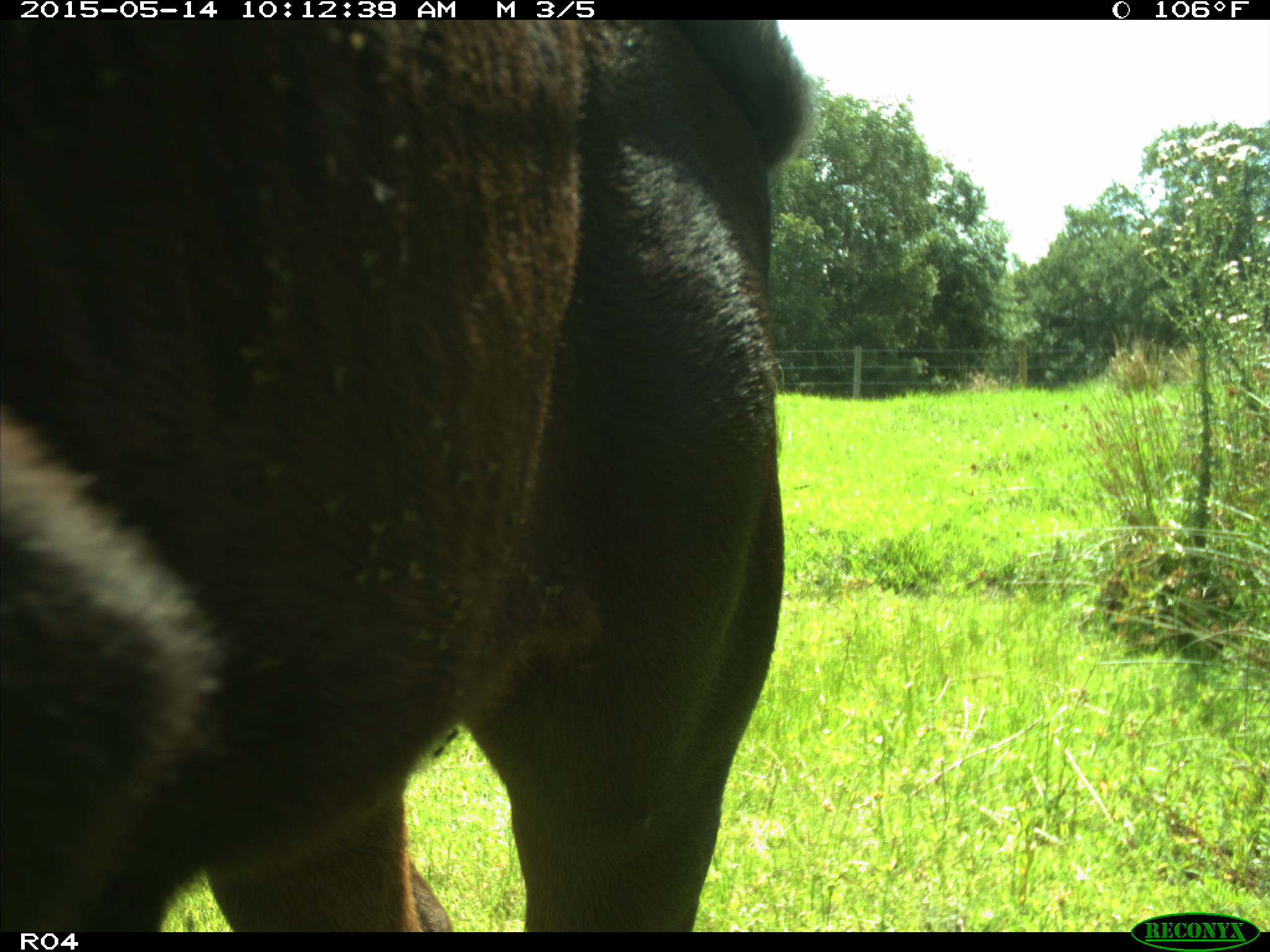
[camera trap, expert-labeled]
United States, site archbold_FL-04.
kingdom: Animalia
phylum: Chordata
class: Mammalia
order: Artiodactyla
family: Bovidae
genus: Bos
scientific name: Bos taurus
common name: domestic cow